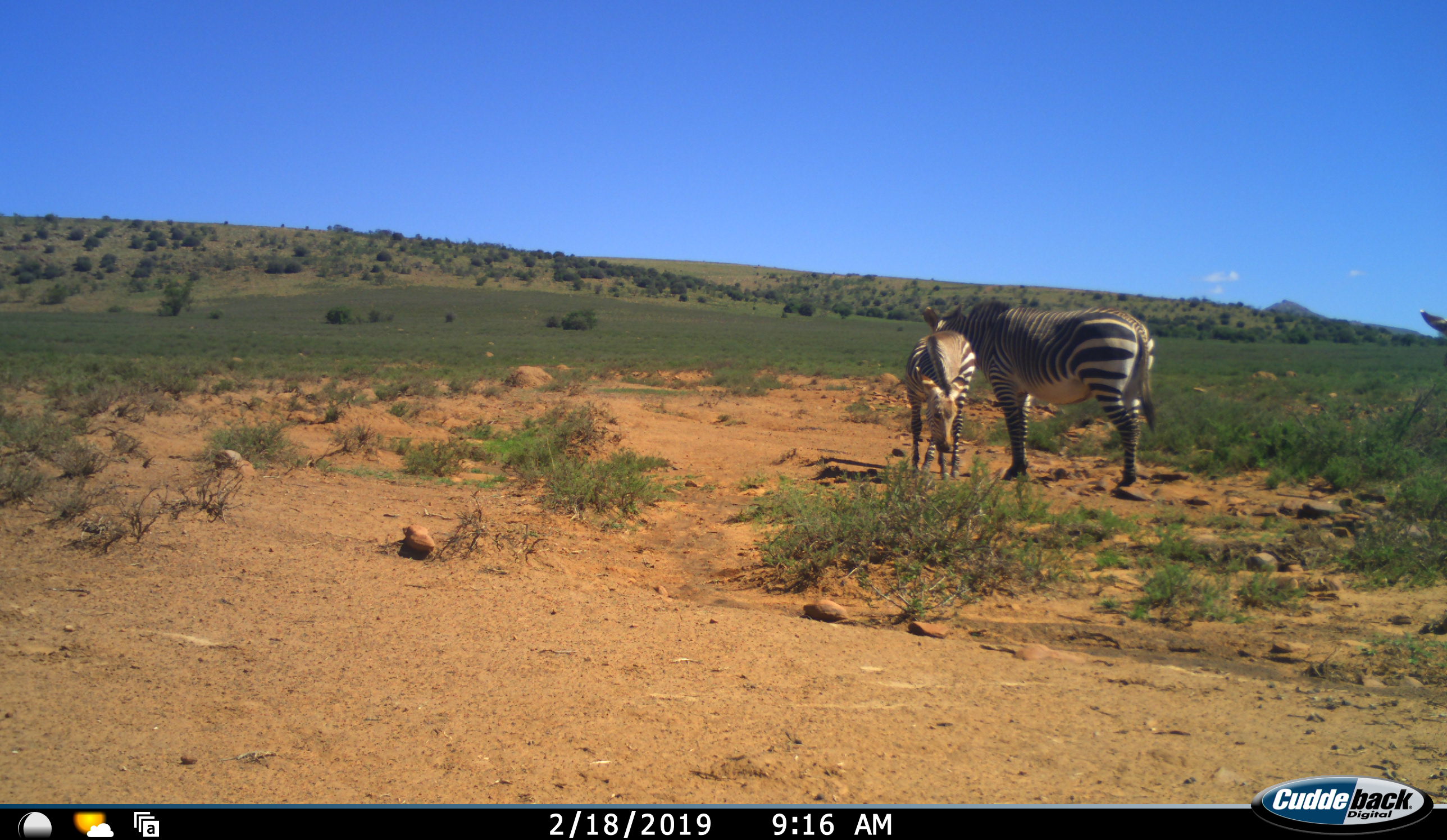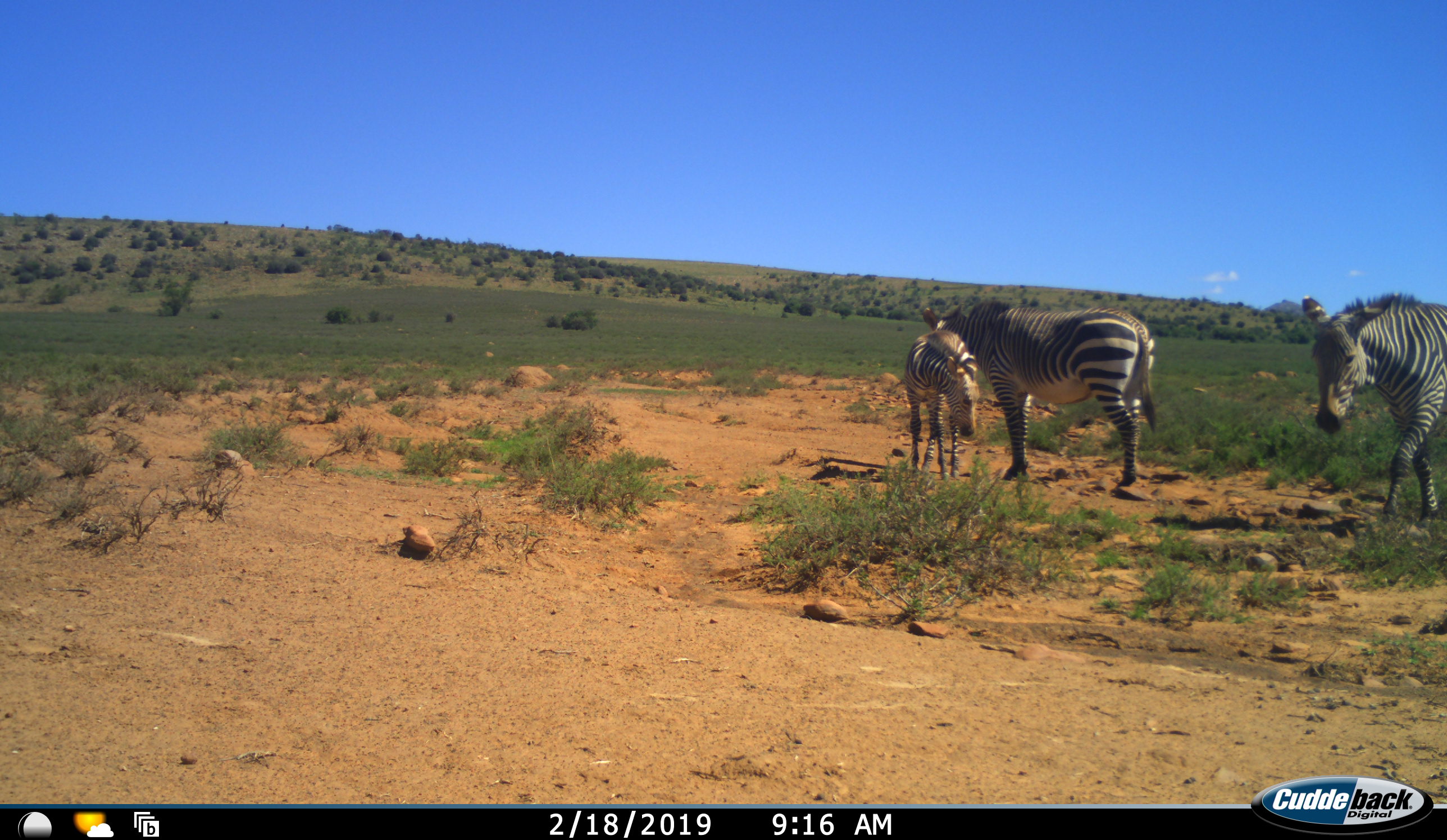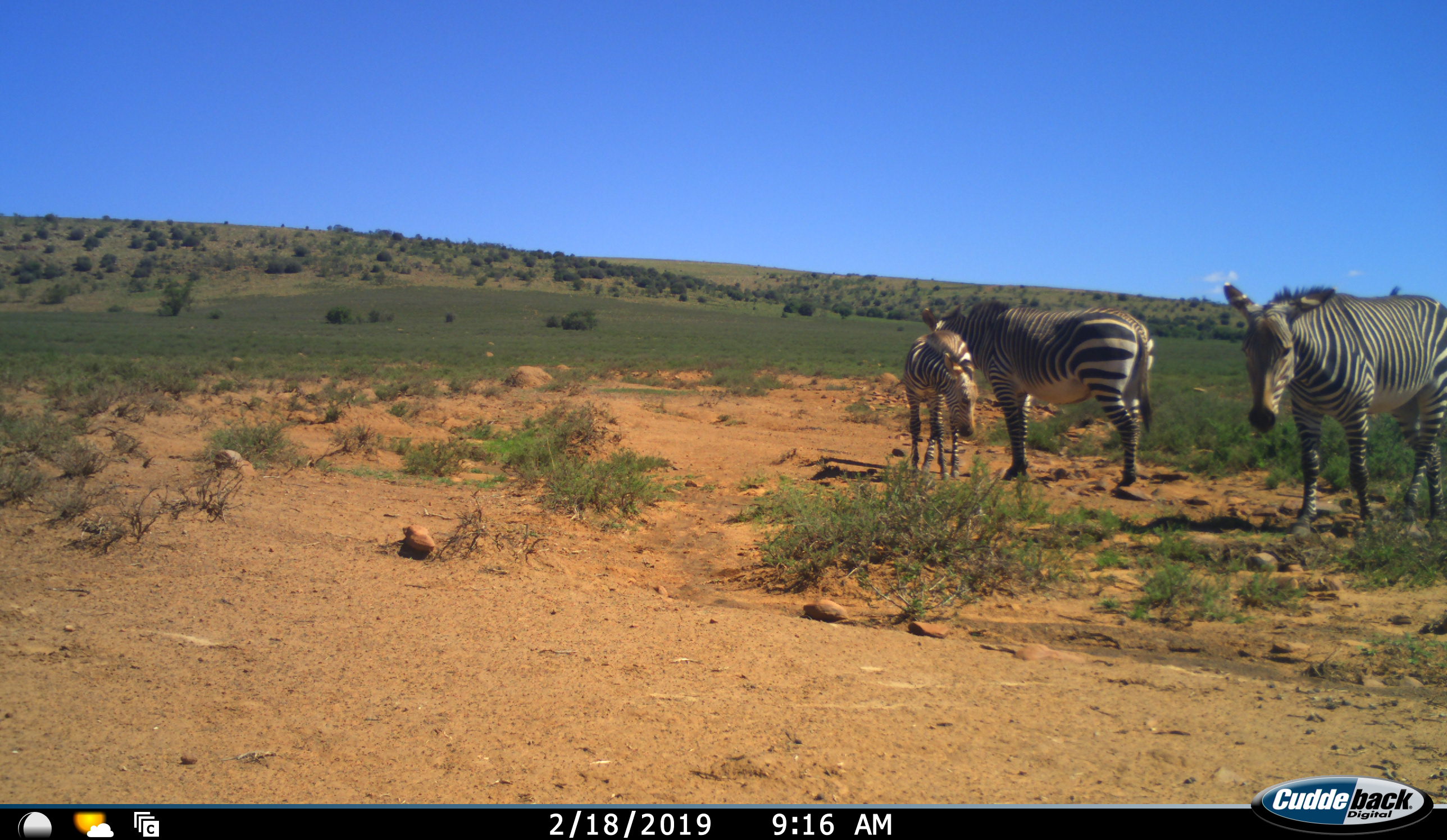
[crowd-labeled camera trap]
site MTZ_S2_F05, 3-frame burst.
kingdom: Animalia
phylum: Chordata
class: Mammalia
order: Perissodactyla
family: Equidae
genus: Equus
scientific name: Equus zebra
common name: mountain zebra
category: zebramountain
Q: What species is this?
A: Zebramountain (mountain zebra) (Equus zebra).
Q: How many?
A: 3.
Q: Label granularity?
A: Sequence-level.